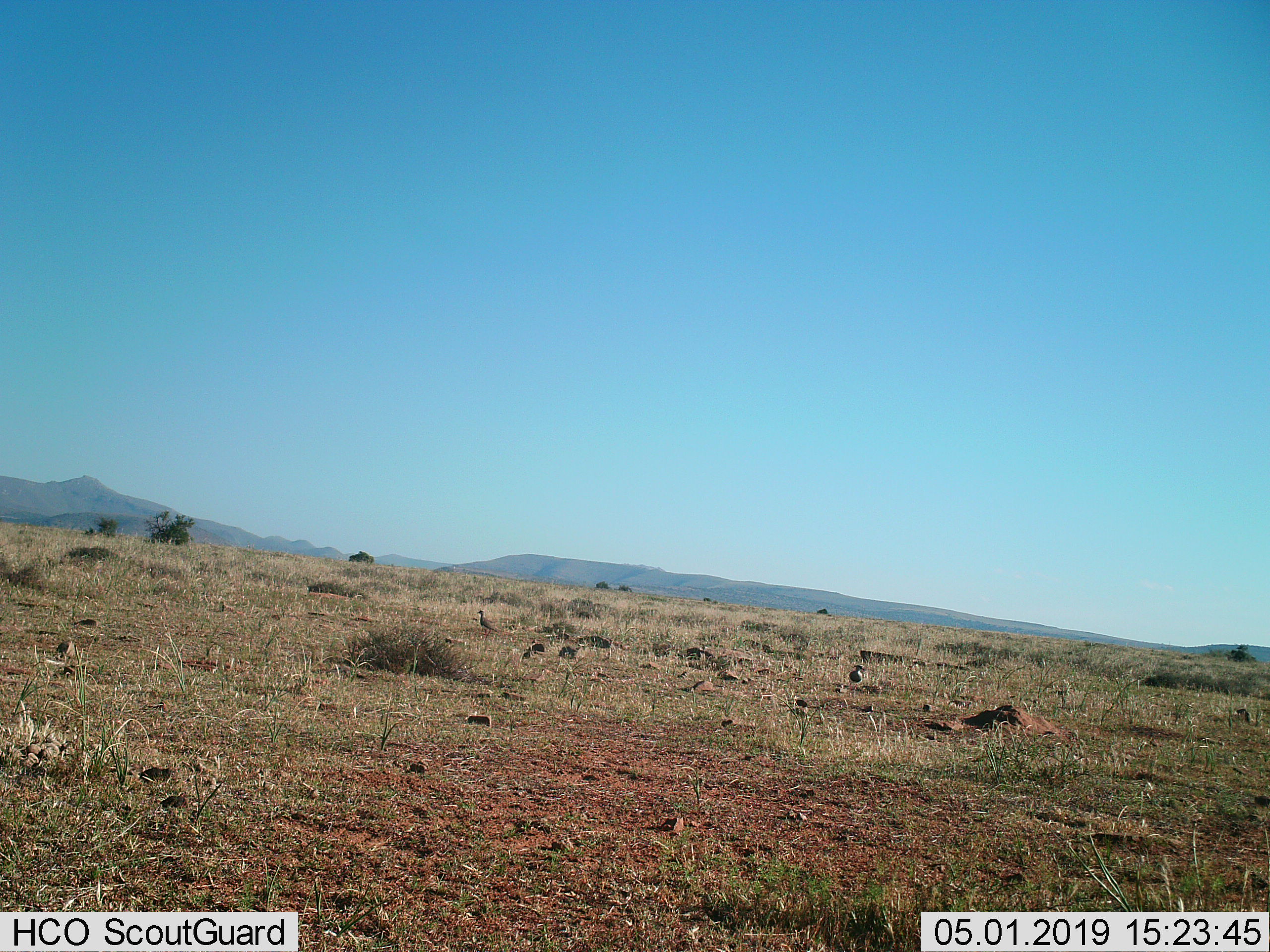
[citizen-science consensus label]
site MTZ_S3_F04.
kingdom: Animalia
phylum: Chordata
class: Aves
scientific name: Aves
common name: bird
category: birdother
Birdother (bird) (Aves), count 2. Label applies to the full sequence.